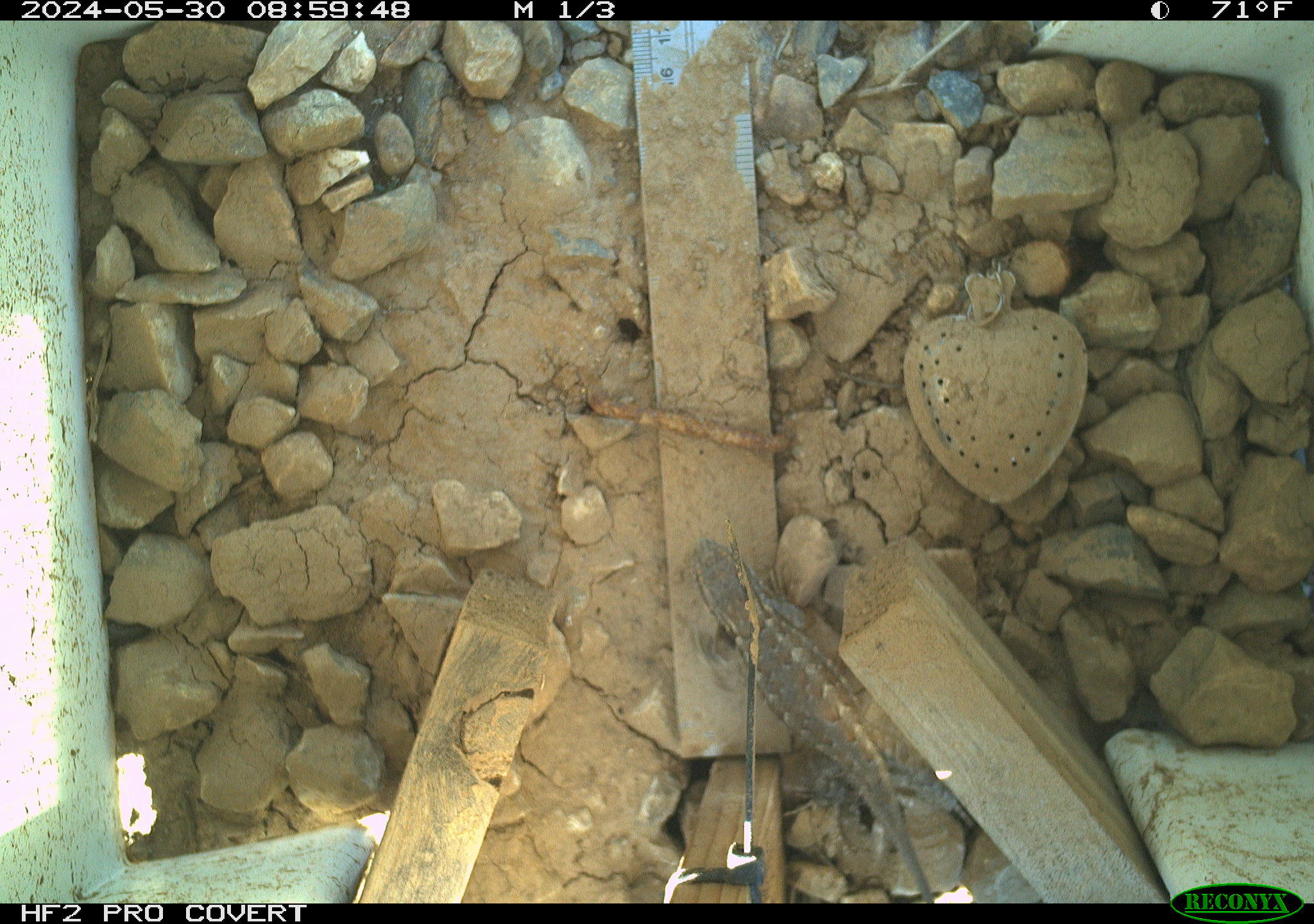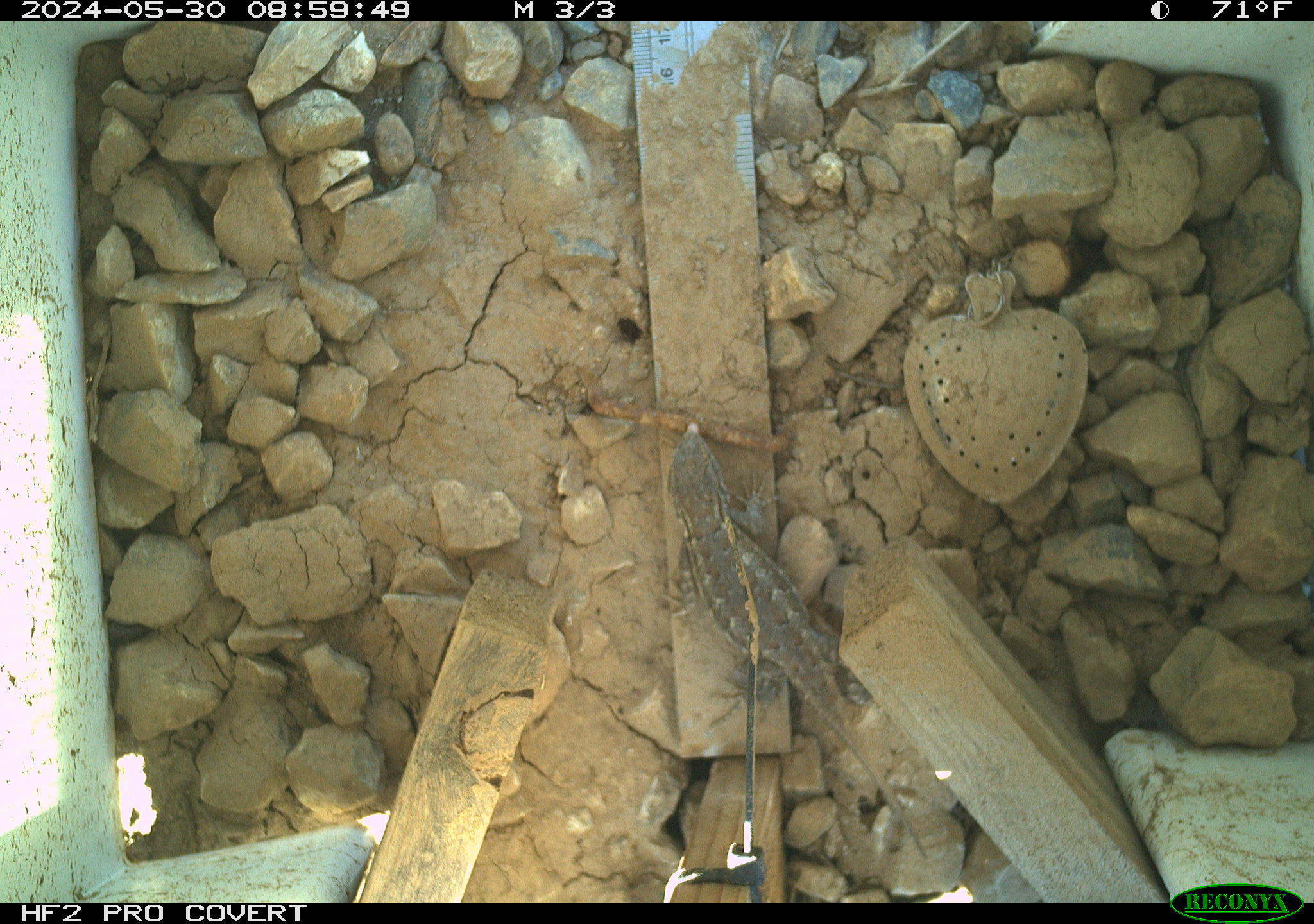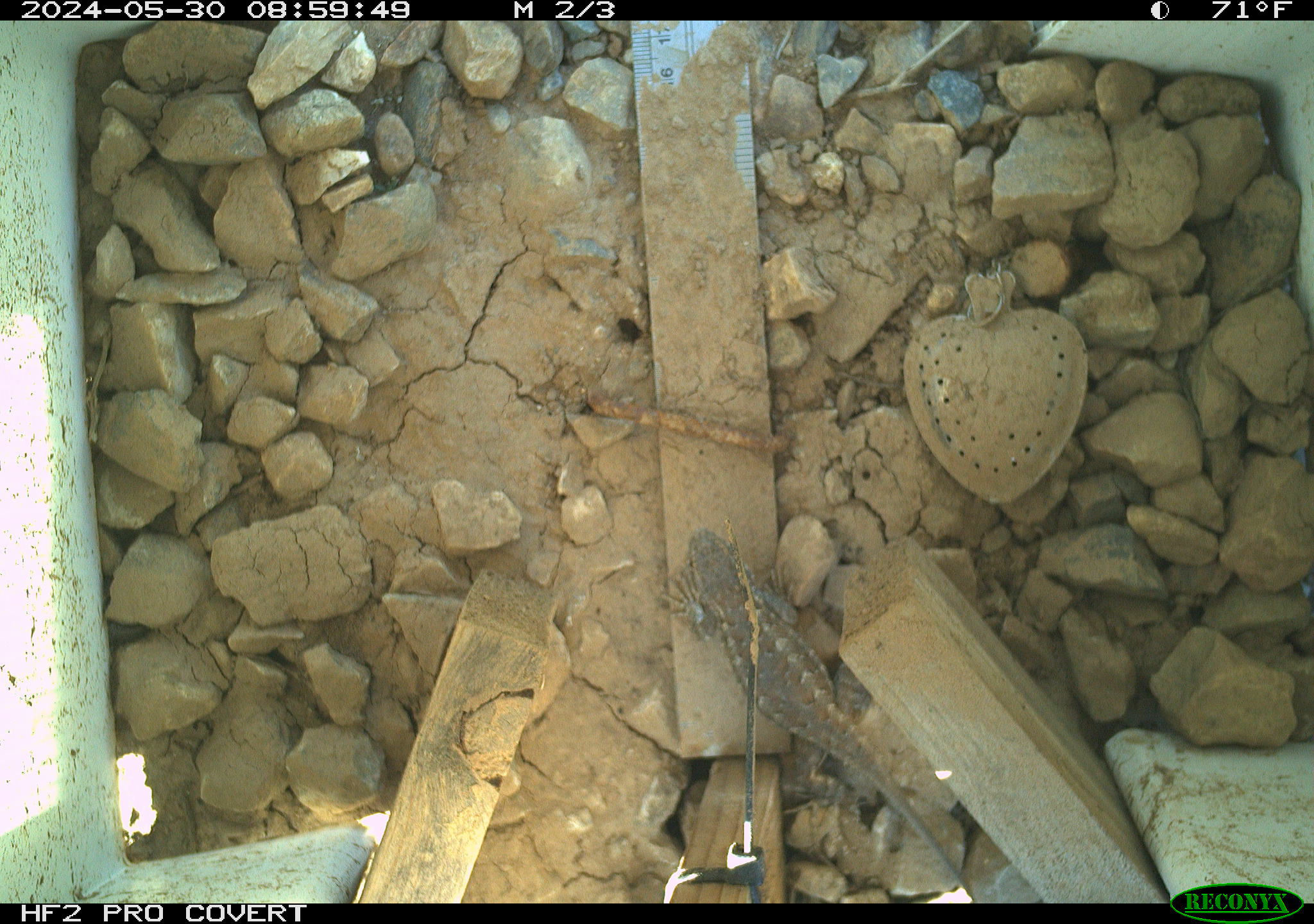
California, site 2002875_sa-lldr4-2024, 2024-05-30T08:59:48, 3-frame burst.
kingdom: Animalia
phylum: Chordata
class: Reptilia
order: Squamata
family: Phrynosomatidae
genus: Sceloporus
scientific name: Sceloporus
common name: spiny lizards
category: sceloporus species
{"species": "sceloporus species (spiny lizards) (Sceloporus)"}